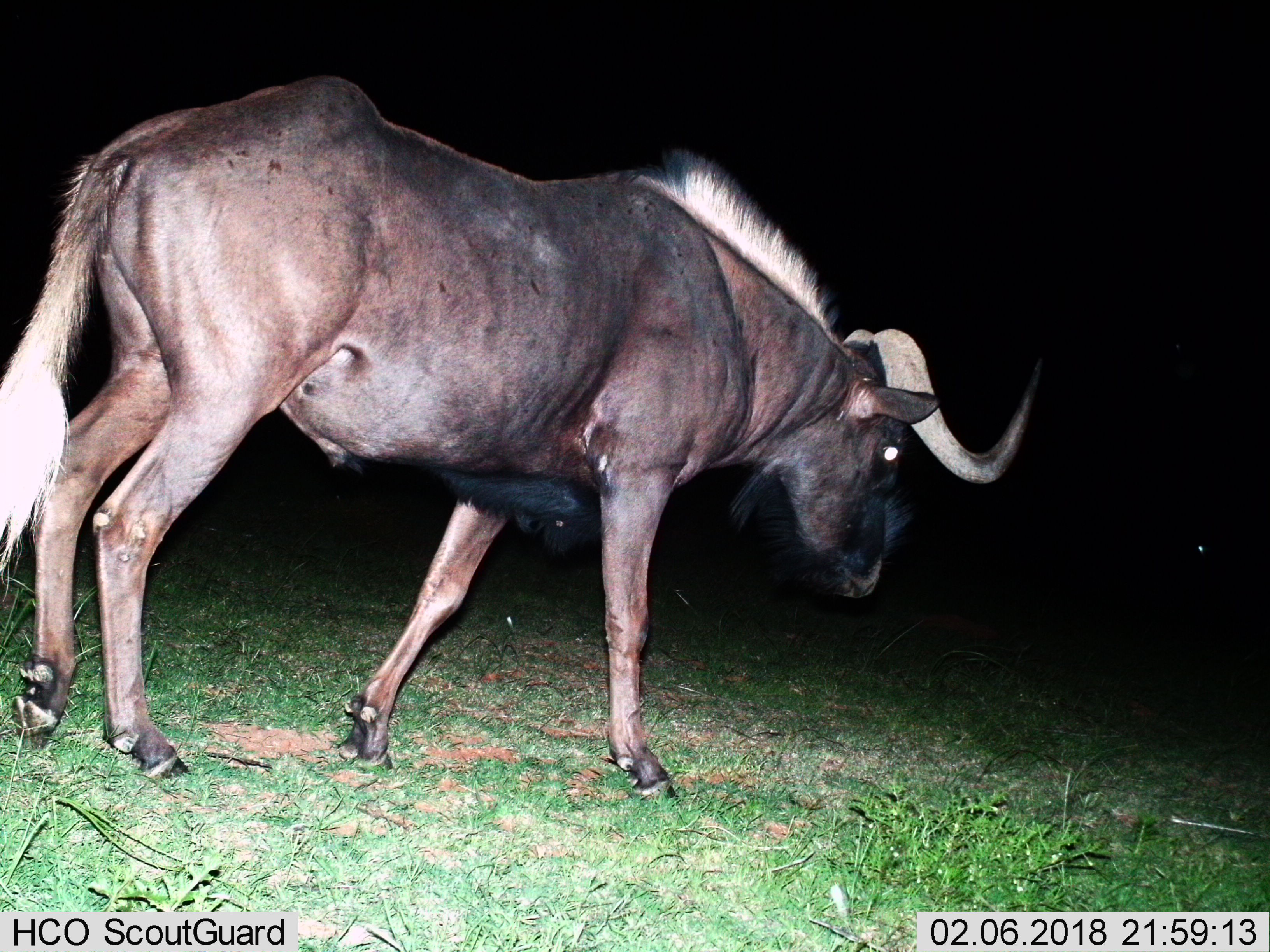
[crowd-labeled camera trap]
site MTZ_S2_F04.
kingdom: Animalia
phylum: Chordata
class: Mammalia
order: Artiodactyla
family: Bovidae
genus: Connochaetes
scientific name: Connochaetes gnou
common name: black wildebeest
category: wildebeestblack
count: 1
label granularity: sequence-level